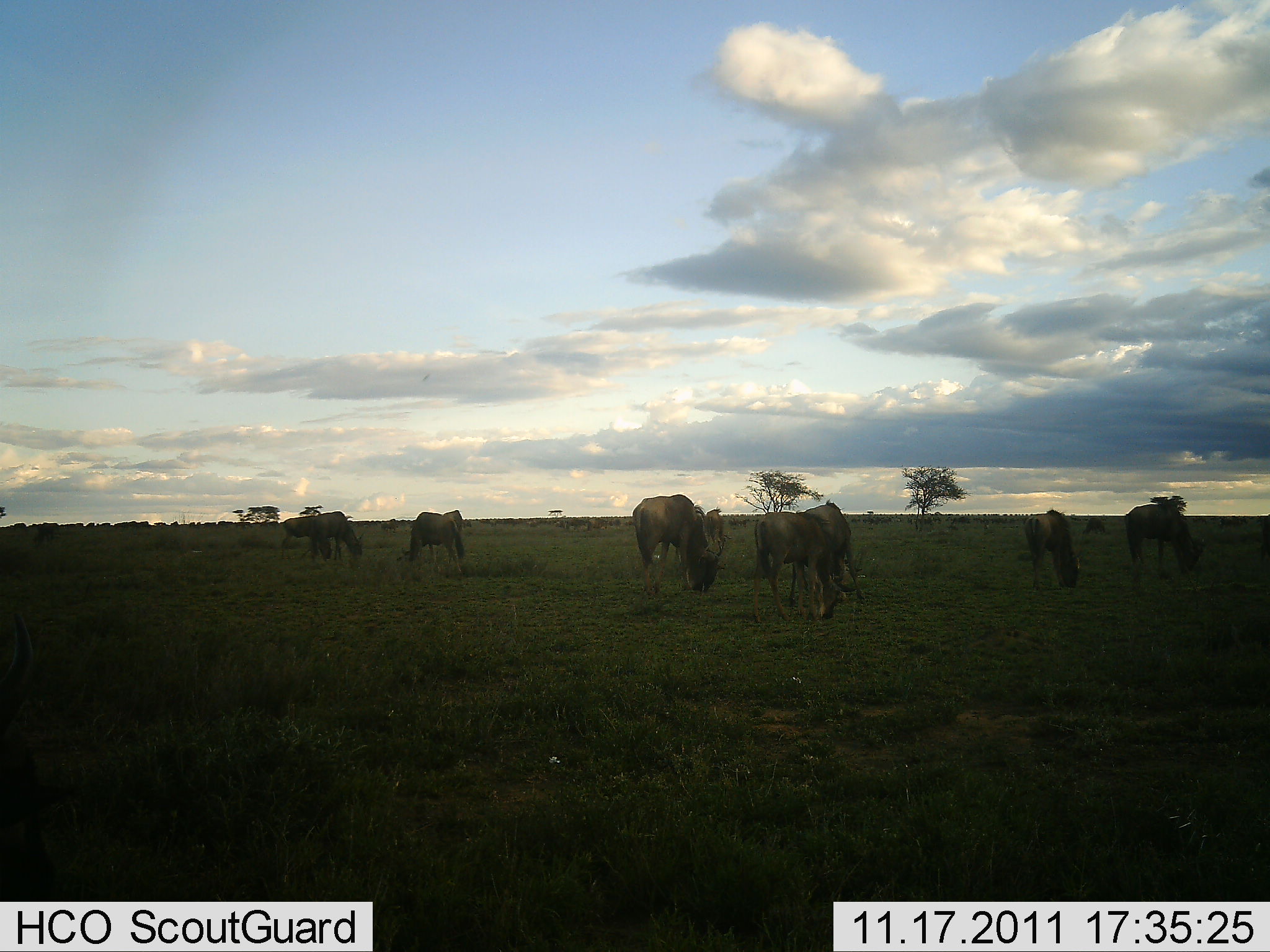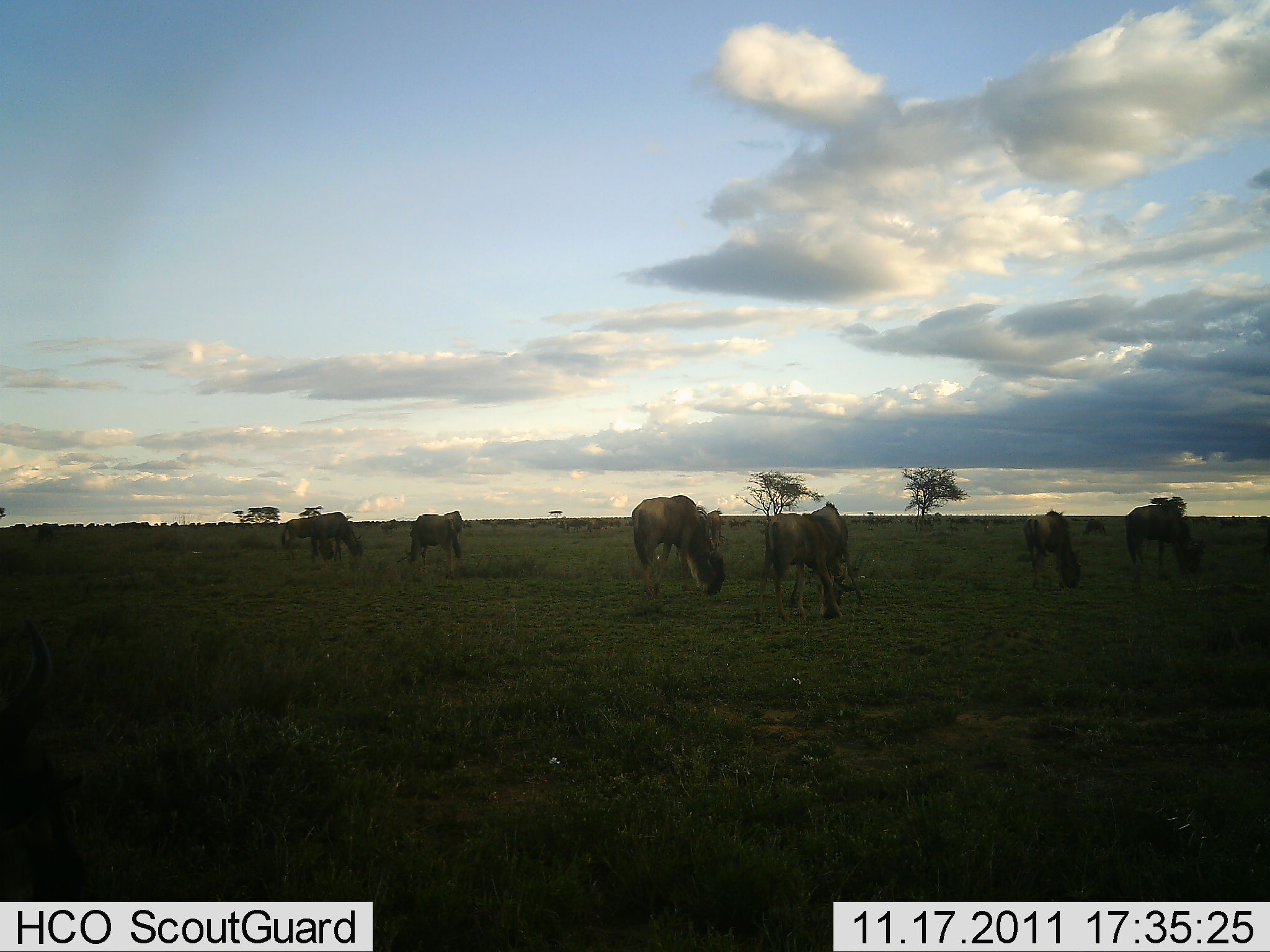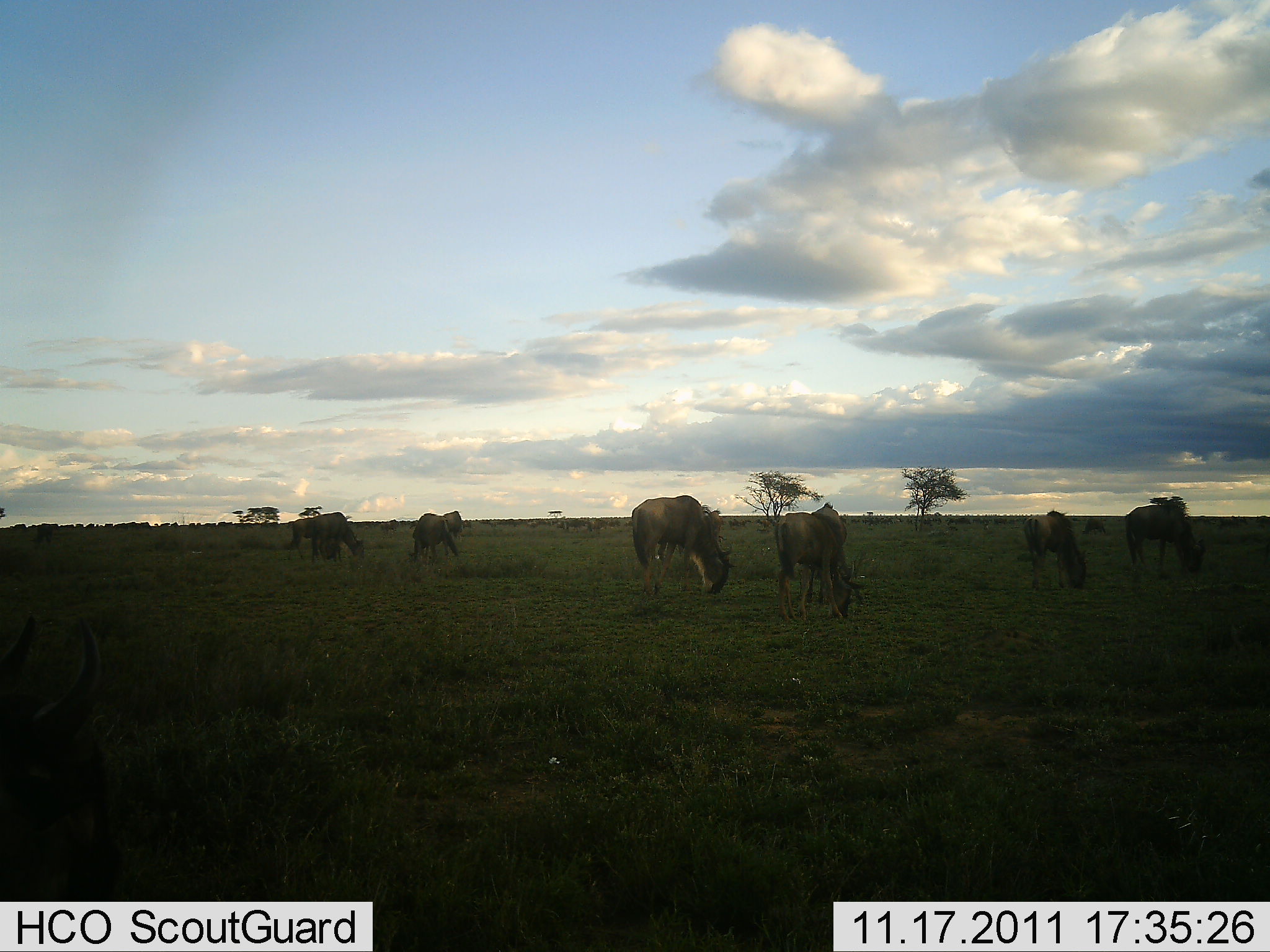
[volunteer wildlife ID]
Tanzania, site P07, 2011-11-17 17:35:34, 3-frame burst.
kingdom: Animalia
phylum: Chordata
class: Mammalia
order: Artiodactyla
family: Bovidae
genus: Connochaetes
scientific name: Connochaetes taurinus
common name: blue wildebeest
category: wildebeest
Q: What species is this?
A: Wildebeest (blue wildebeest) (Connochaetes taurinus).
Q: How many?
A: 8.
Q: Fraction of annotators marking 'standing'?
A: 38%.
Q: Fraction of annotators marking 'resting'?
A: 8%.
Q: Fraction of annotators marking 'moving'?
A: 15%.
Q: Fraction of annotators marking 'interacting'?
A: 0%.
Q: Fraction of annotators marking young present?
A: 0%.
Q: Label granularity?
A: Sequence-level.